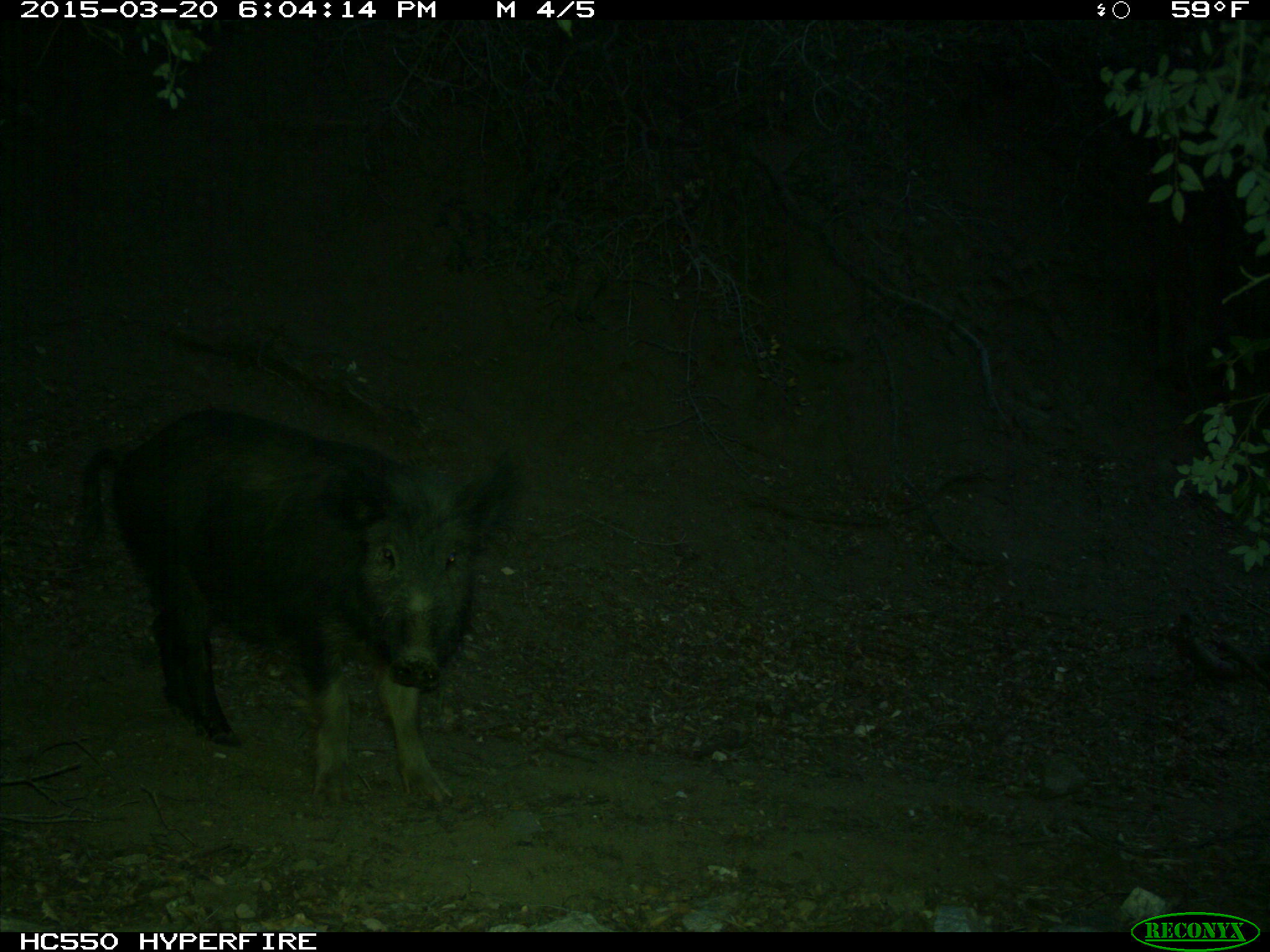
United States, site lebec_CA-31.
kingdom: Animalia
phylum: Chordata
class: Mammalia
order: Artiodactyla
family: Suidae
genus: Sus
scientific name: Sus scrofa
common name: wild boar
Sus scrofa (wild boar).